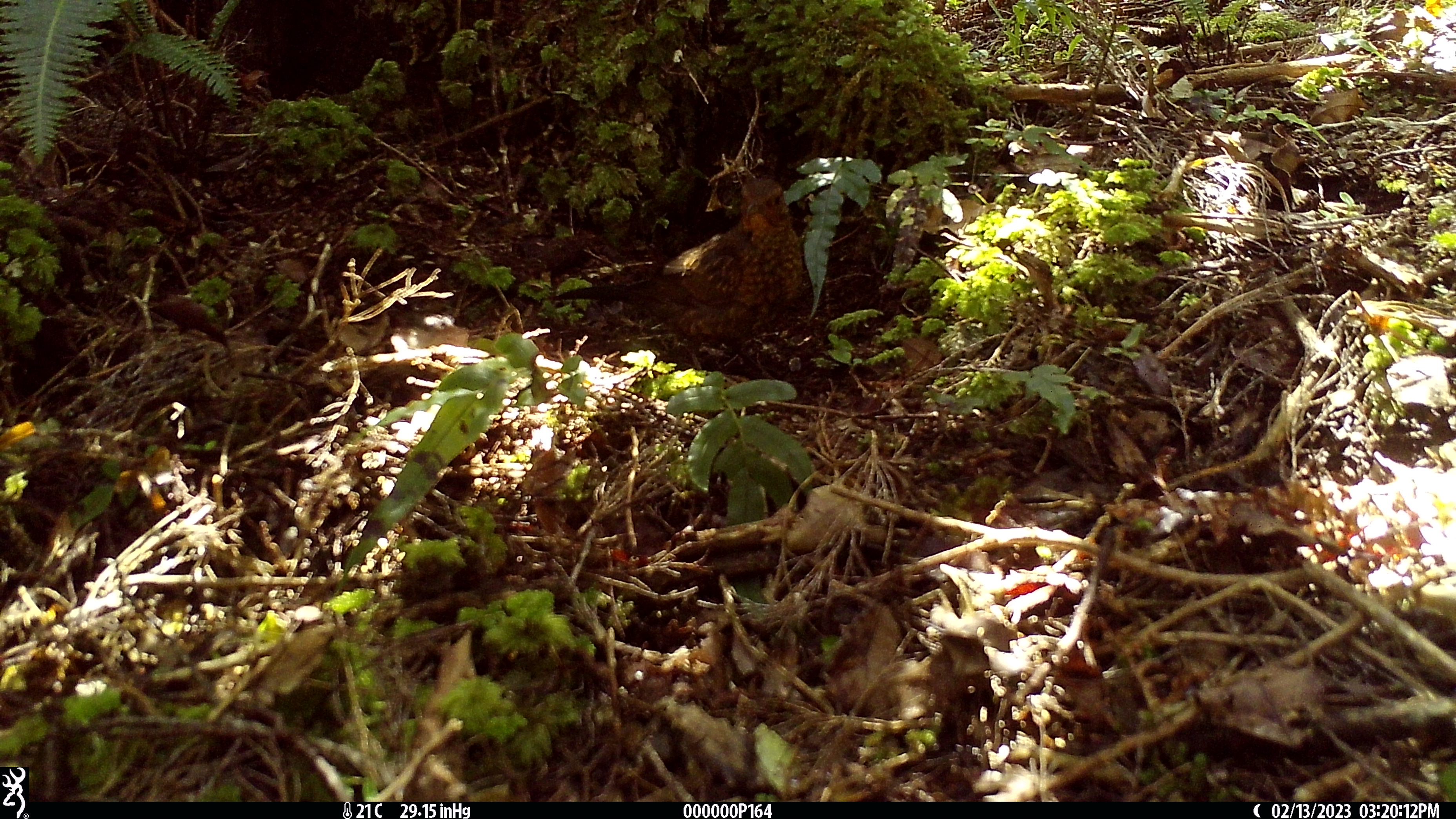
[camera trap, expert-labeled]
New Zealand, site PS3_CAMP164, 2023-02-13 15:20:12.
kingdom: Animalia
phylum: Chordata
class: Aves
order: Passeriformes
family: Turdidae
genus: Turdus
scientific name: Turdus merula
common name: eurasian blackbird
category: blackbird